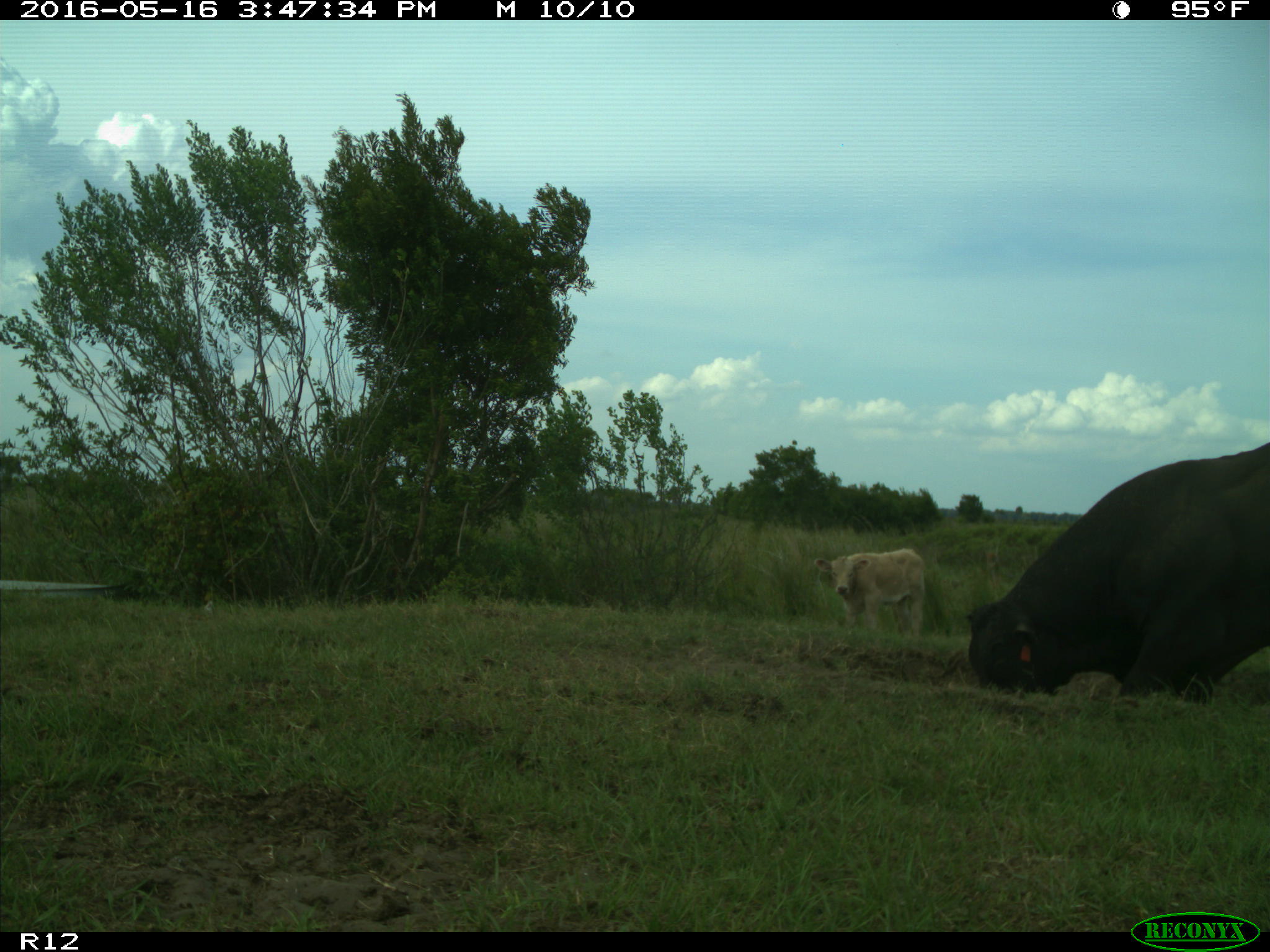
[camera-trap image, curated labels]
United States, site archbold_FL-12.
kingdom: Animalia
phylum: Chordata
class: Mammalia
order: Artiodactyla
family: Bovidae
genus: Bos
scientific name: Bos taurus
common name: domestic cow